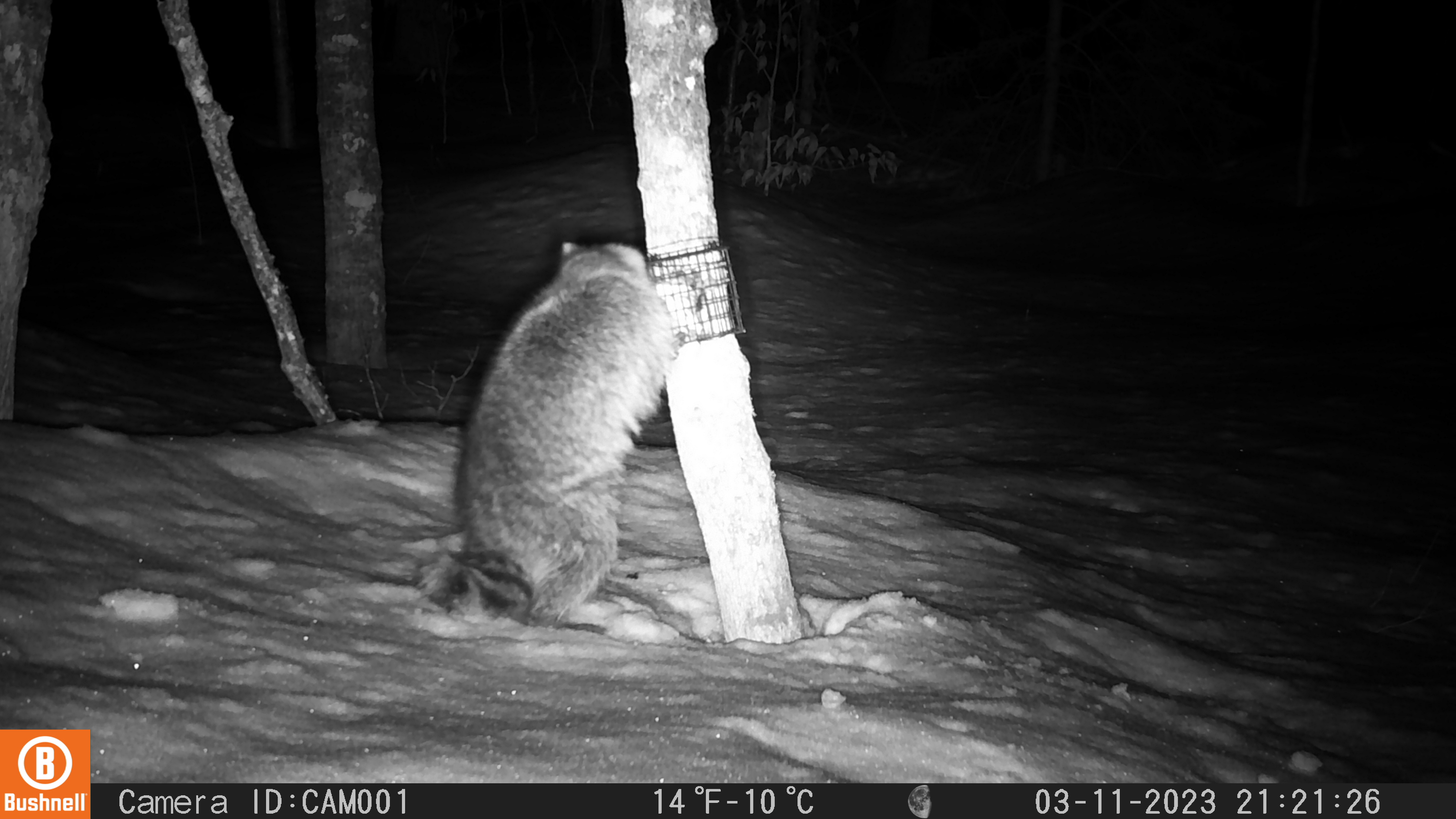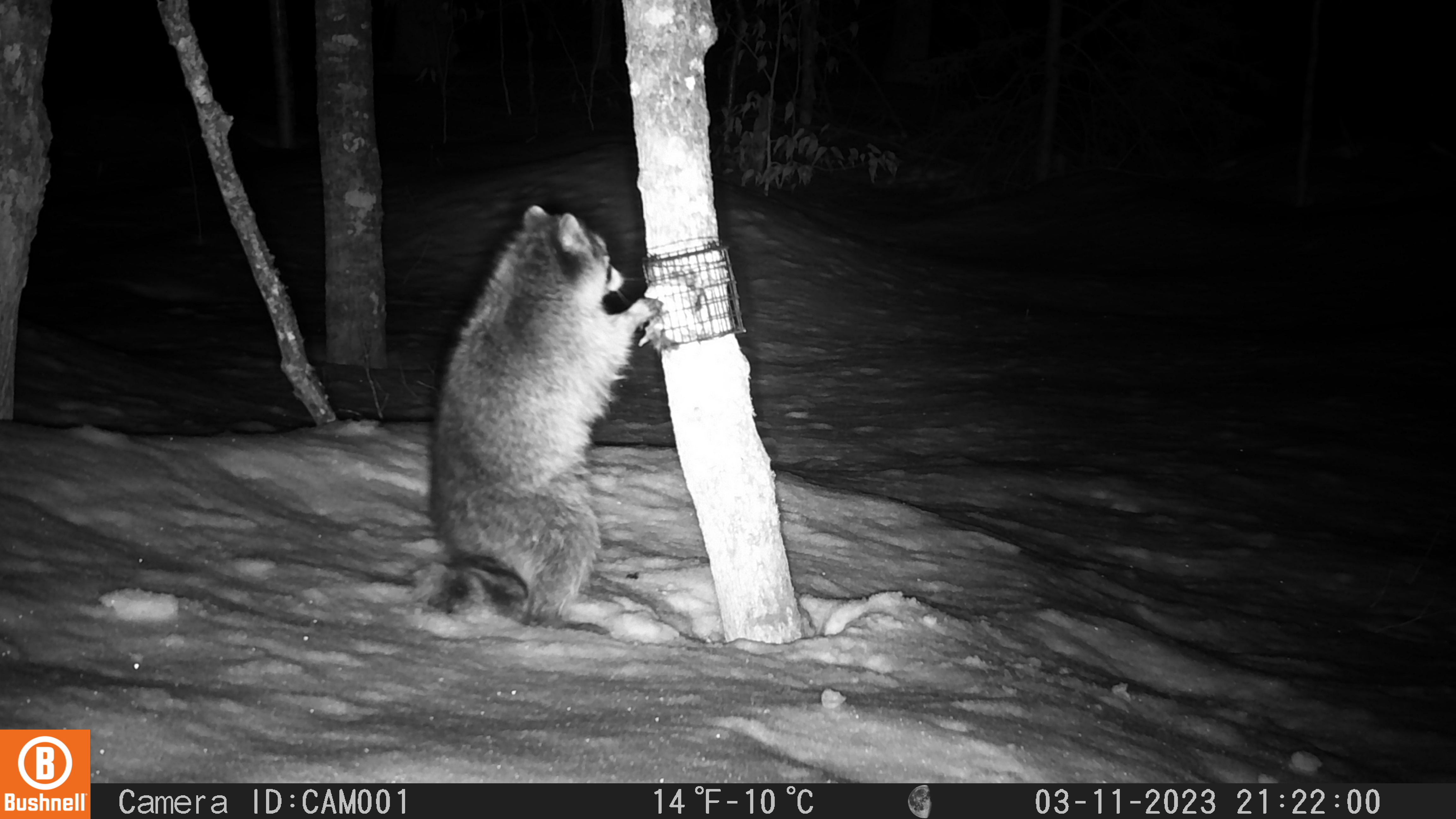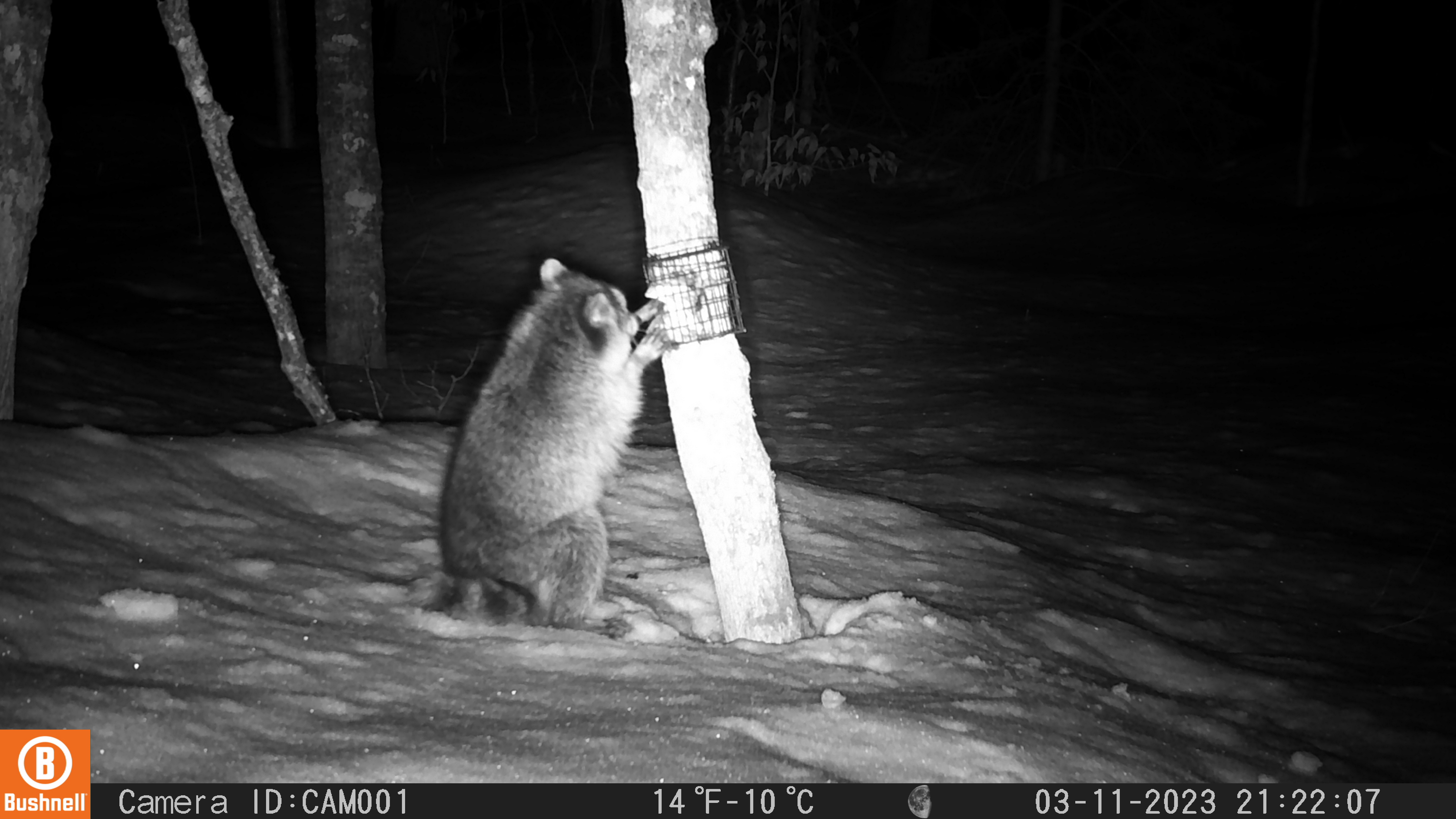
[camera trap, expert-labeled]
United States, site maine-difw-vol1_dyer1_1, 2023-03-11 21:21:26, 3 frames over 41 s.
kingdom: Animalia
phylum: Chordata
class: Mammalia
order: Carnivora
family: Procyonidae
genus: Procyon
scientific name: Procyon lotor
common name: raccoon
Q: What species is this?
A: Raccoon (Procyon lotor).